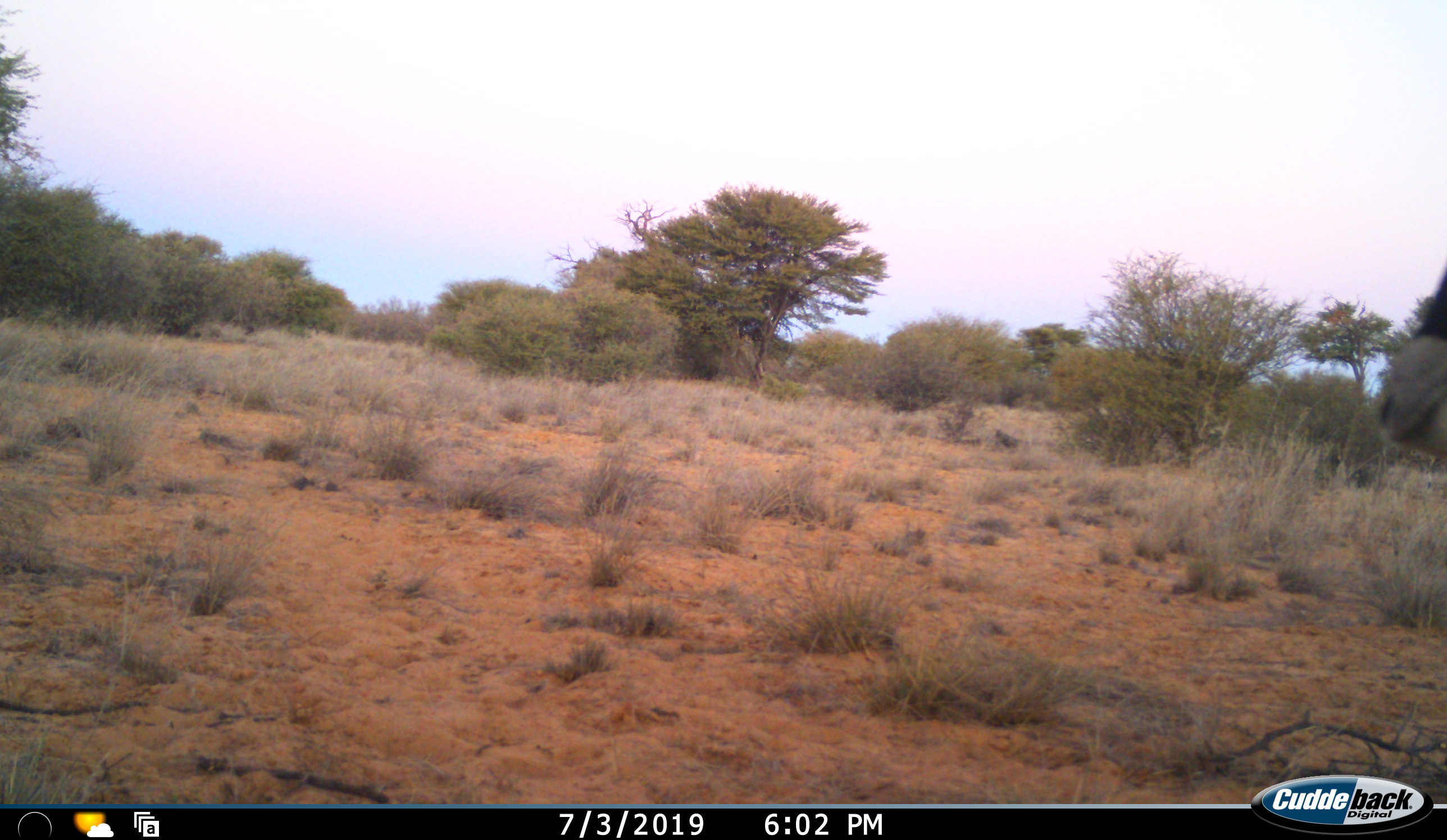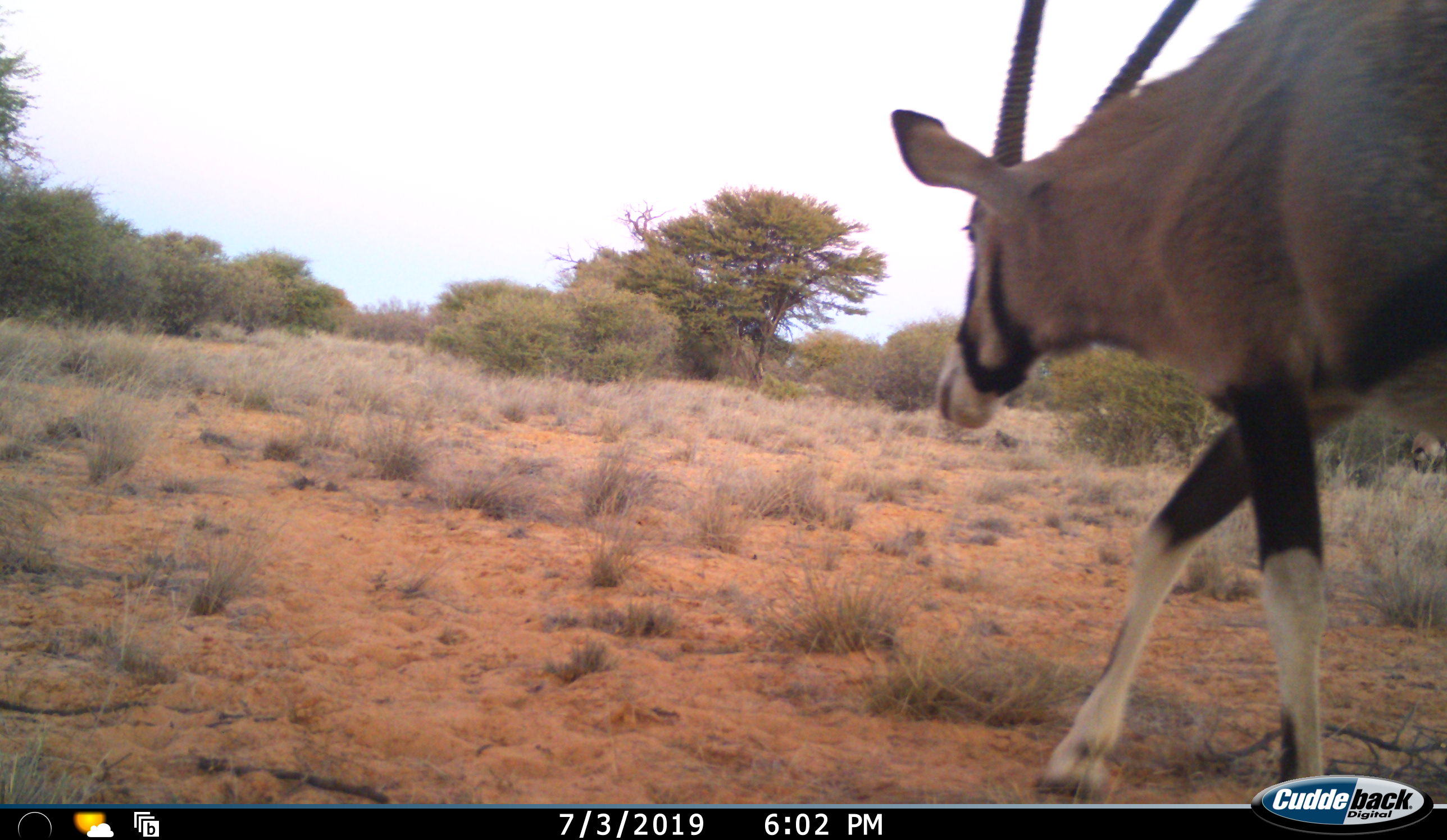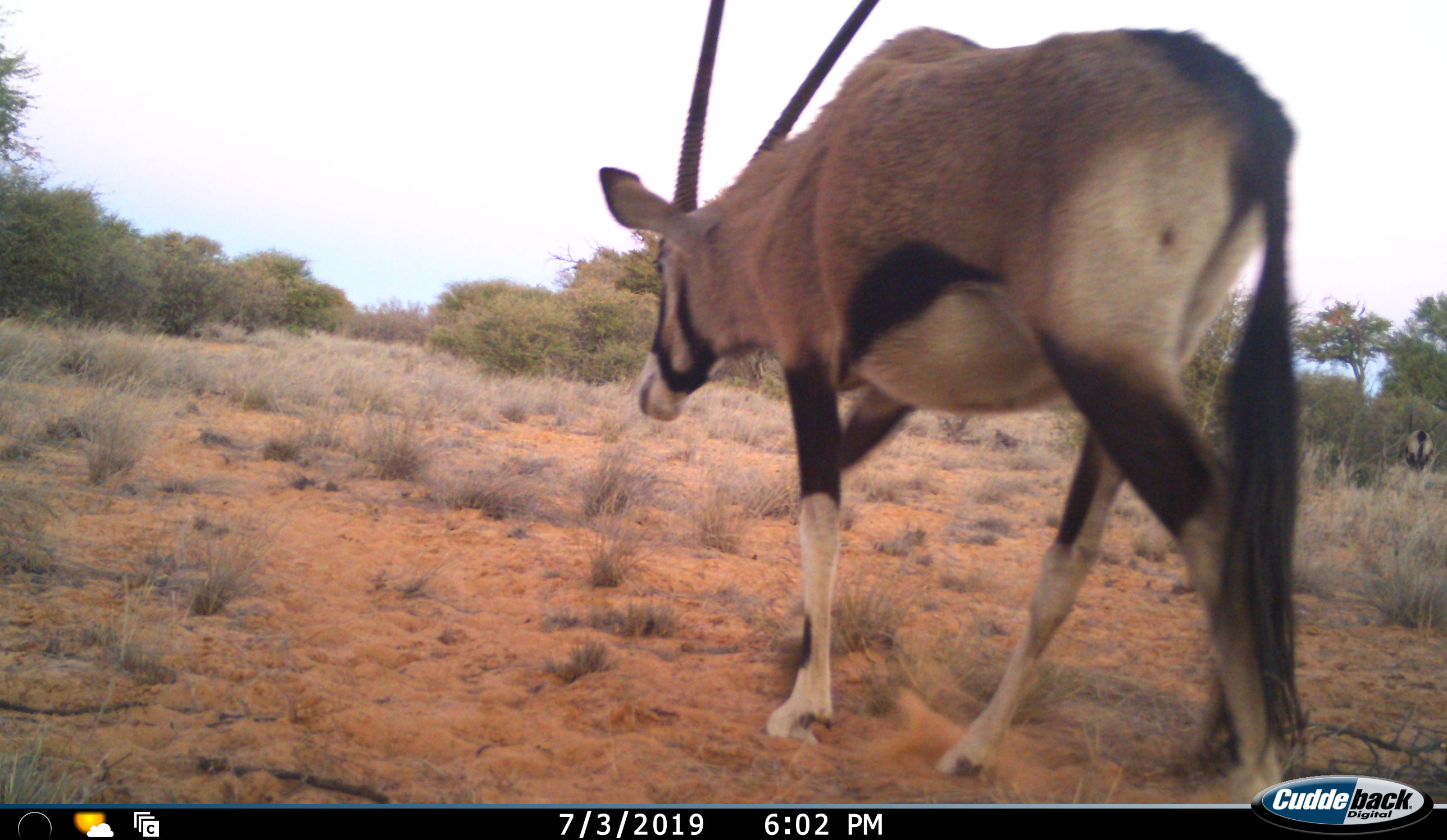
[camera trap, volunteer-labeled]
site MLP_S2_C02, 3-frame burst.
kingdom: Animalia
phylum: Chordata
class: Mammalia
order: Artiodactyla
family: Bovidae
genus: Oryx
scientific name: Oryx gazella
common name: gemsbok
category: oryx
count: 1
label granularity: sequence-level